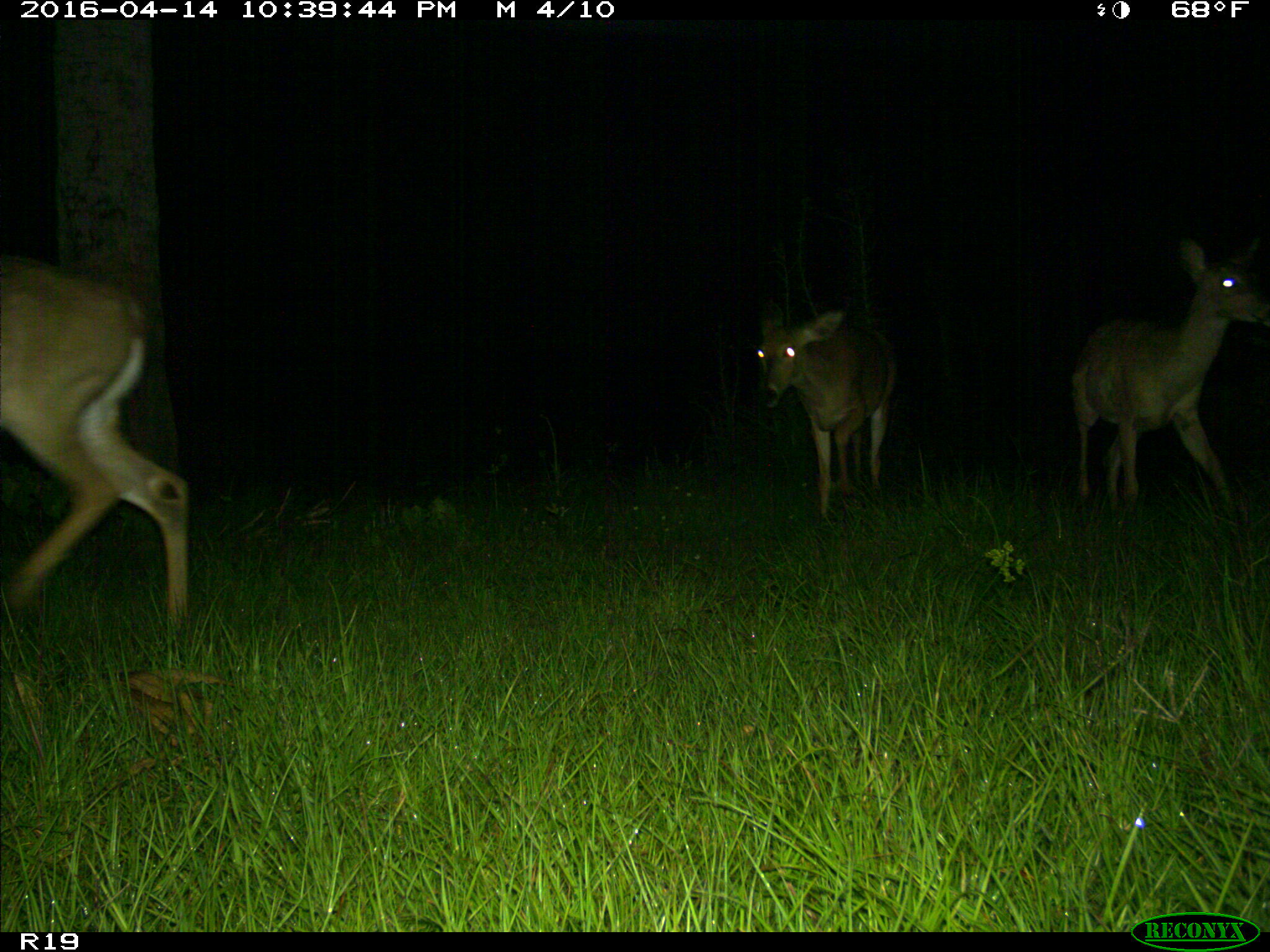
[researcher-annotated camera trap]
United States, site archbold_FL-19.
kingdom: Animalia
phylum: Chordata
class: Mammalia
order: Artiodactyla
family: Cervidae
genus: Odocoileus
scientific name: Odocoileus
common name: deer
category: unidentified deer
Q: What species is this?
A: Unidentified deer (deer) (Odocoileus).